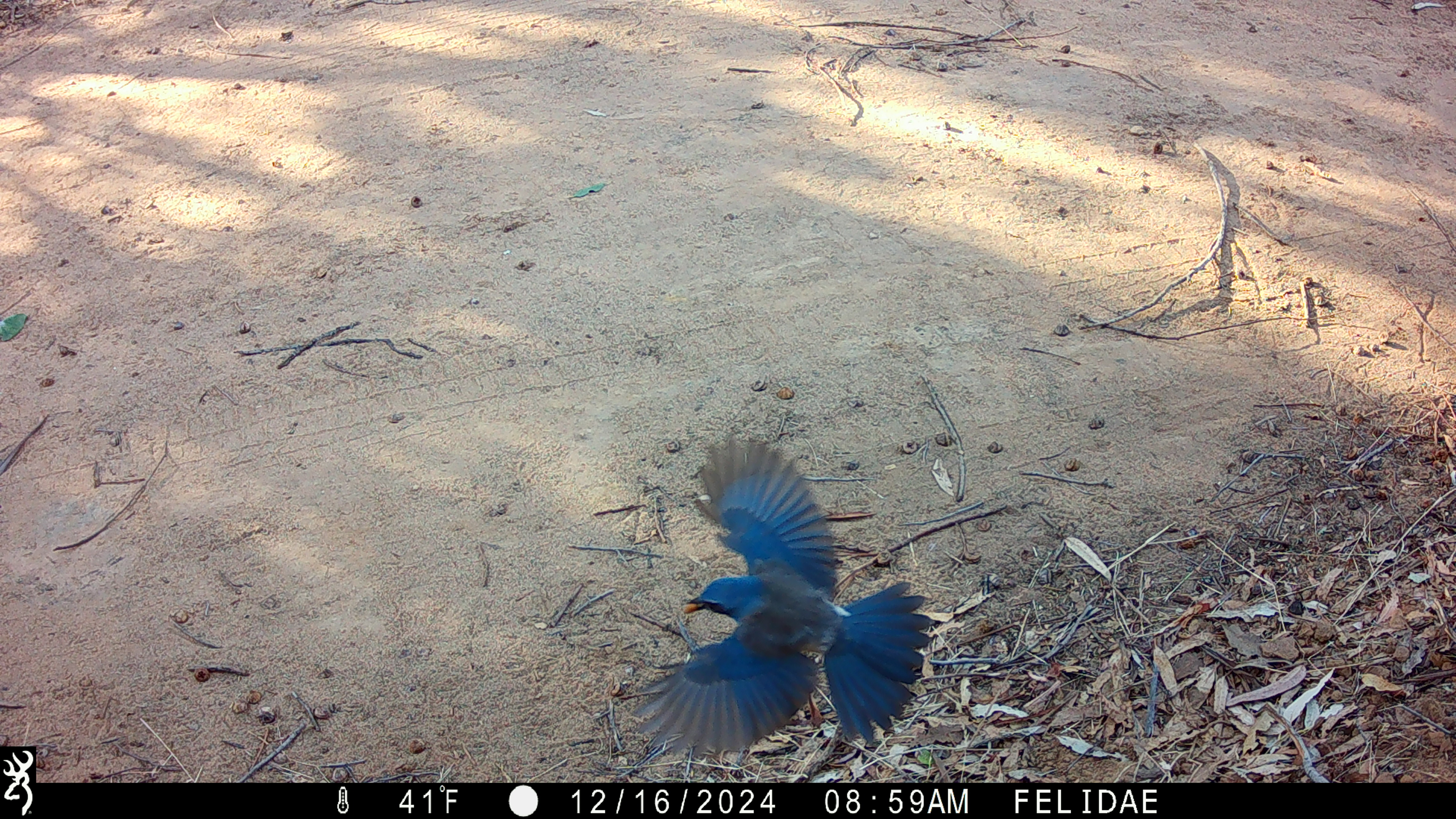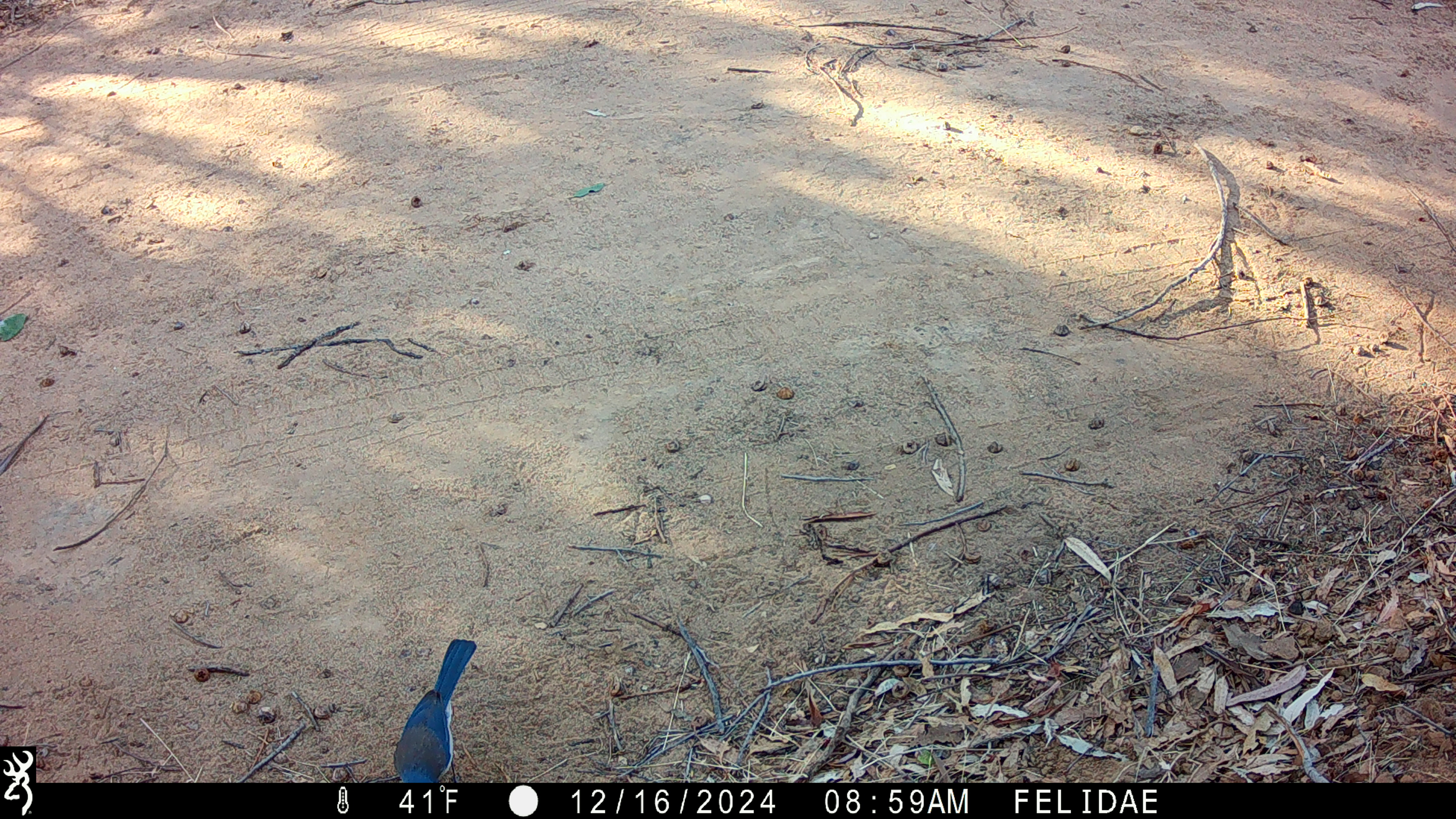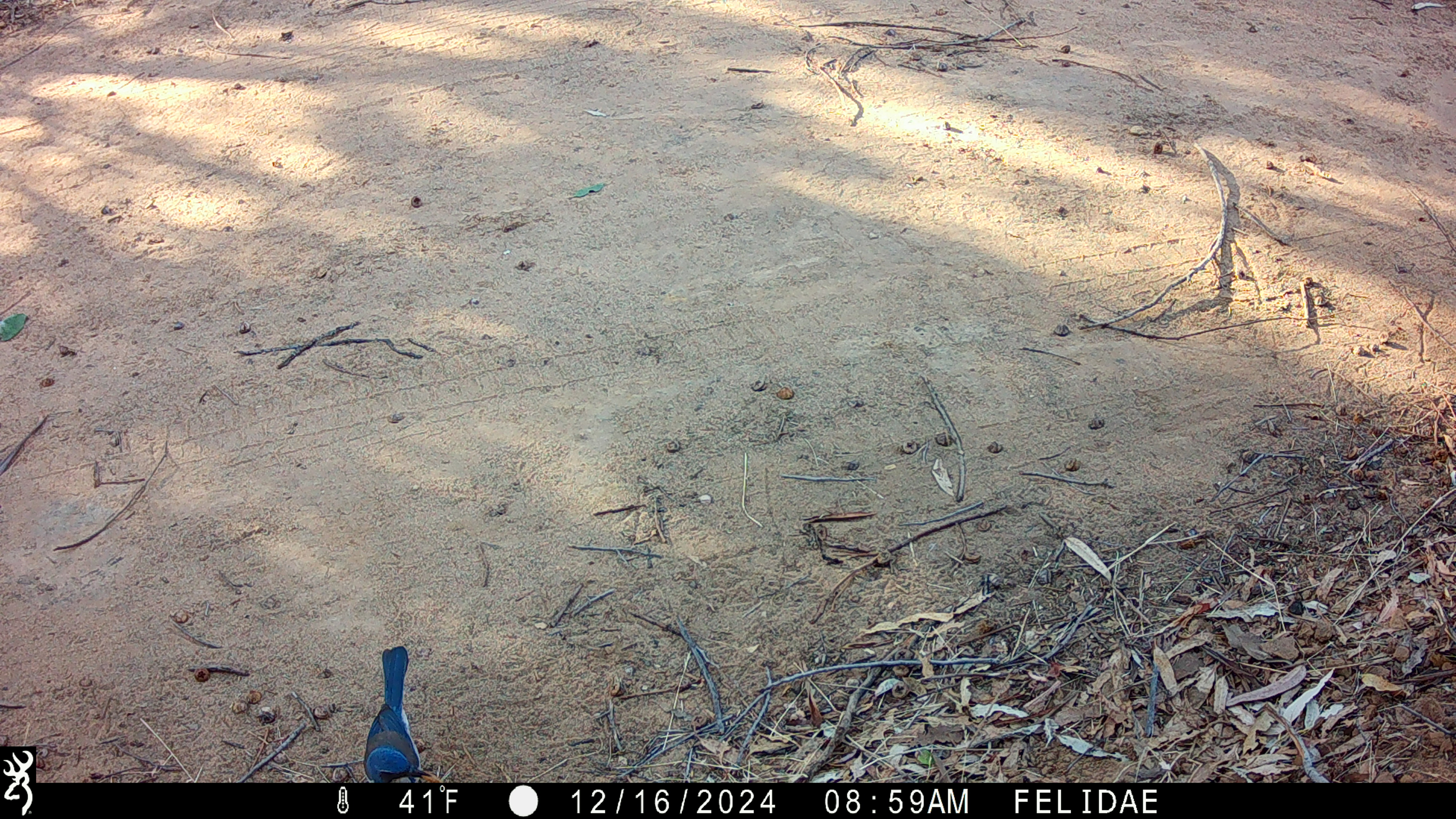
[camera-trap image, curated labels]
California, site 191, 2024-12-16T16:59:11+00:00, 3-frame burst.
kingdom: Animalia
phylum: Chordata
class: Aves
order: Passeriformes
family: Corvidae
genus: Aphelocoma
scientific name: Aphelocoma californica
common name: california scrub jay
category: western scrub-jay